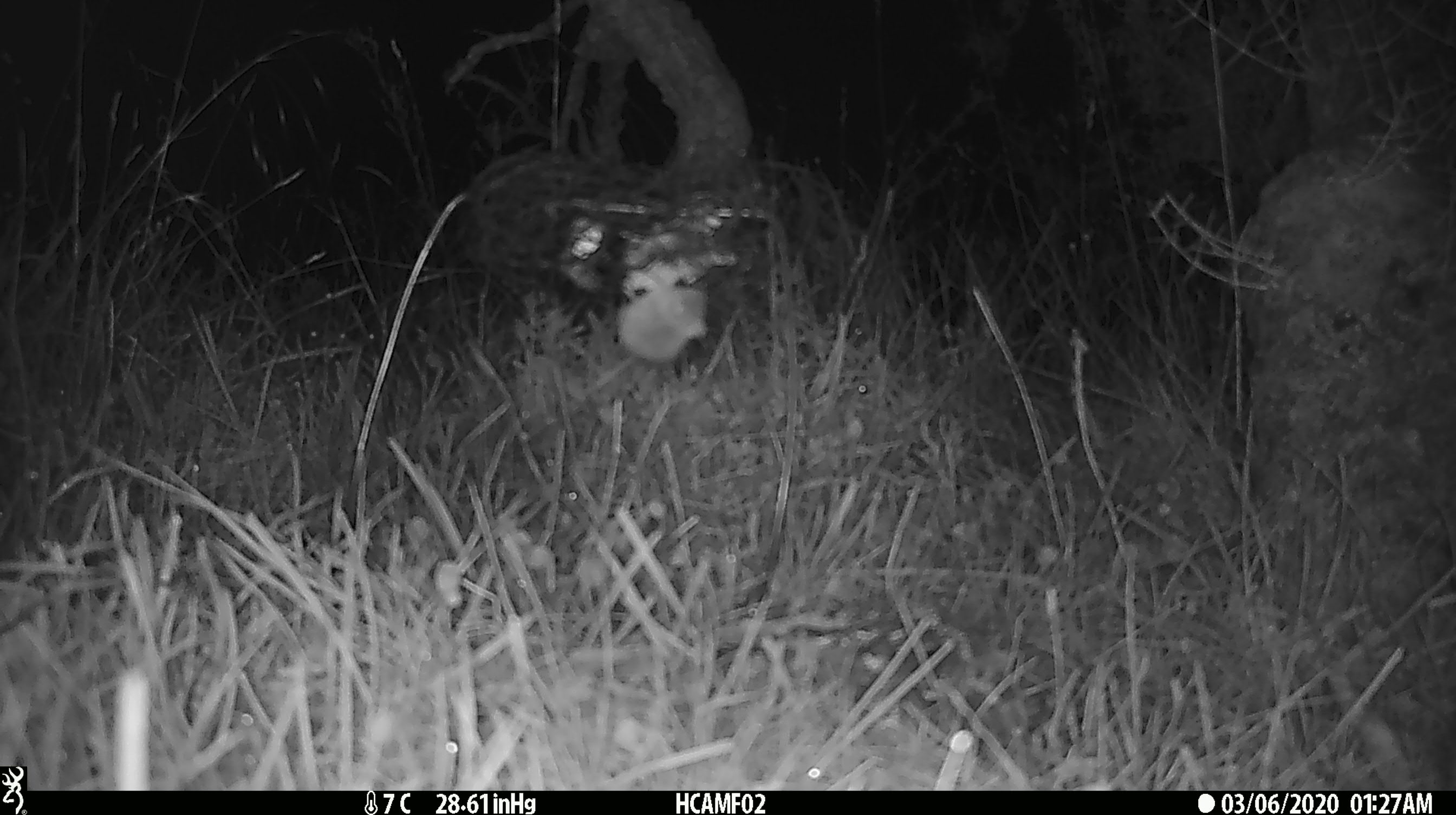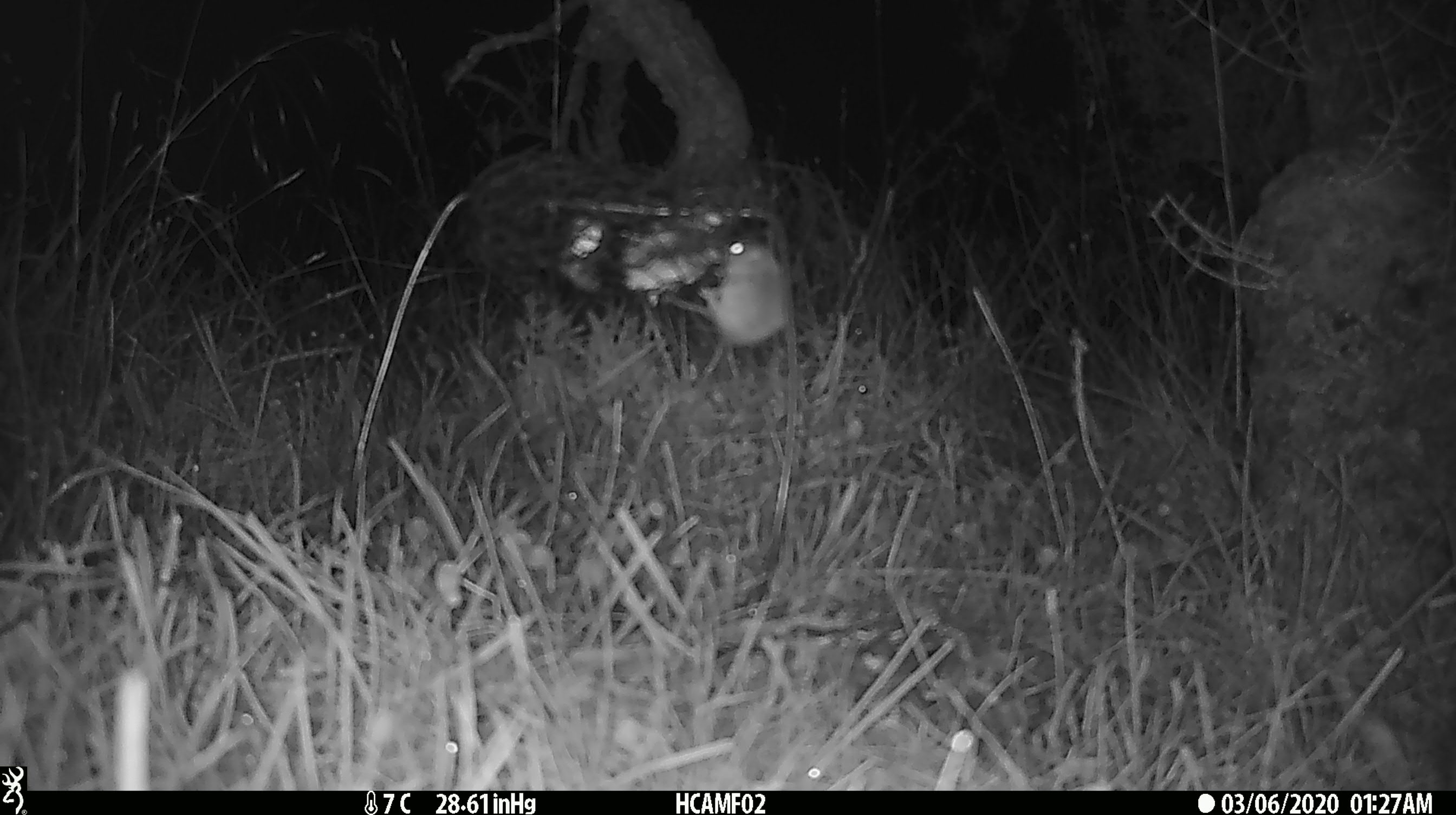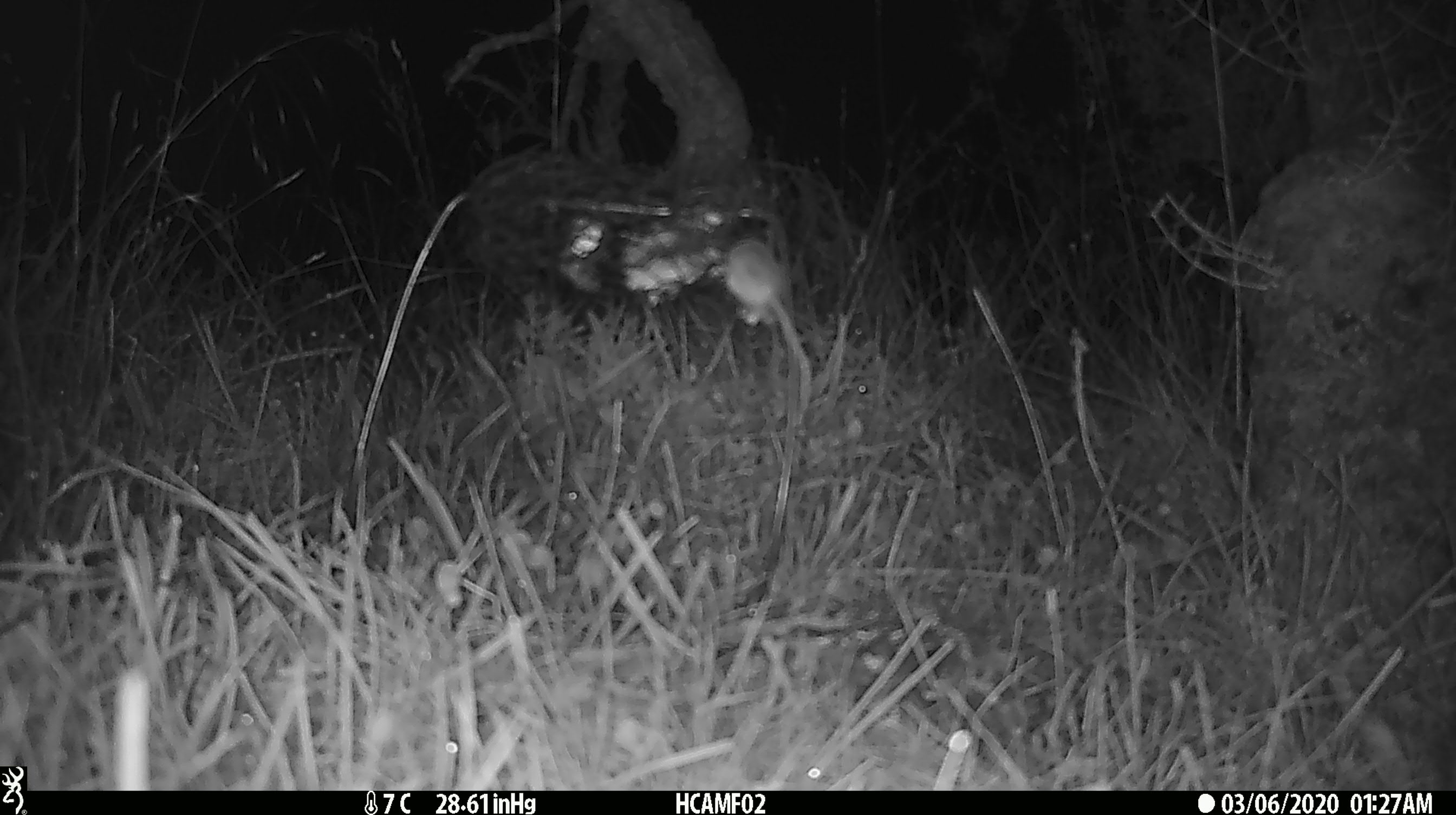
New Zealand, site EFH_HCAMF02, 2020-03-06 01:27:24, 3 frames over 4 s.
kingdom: Animalia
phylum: Chordata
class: Mammalia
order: Rodentia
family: Muridae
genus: Mus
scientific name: Mus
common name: mouse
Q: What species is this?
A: Mouse (Mus).